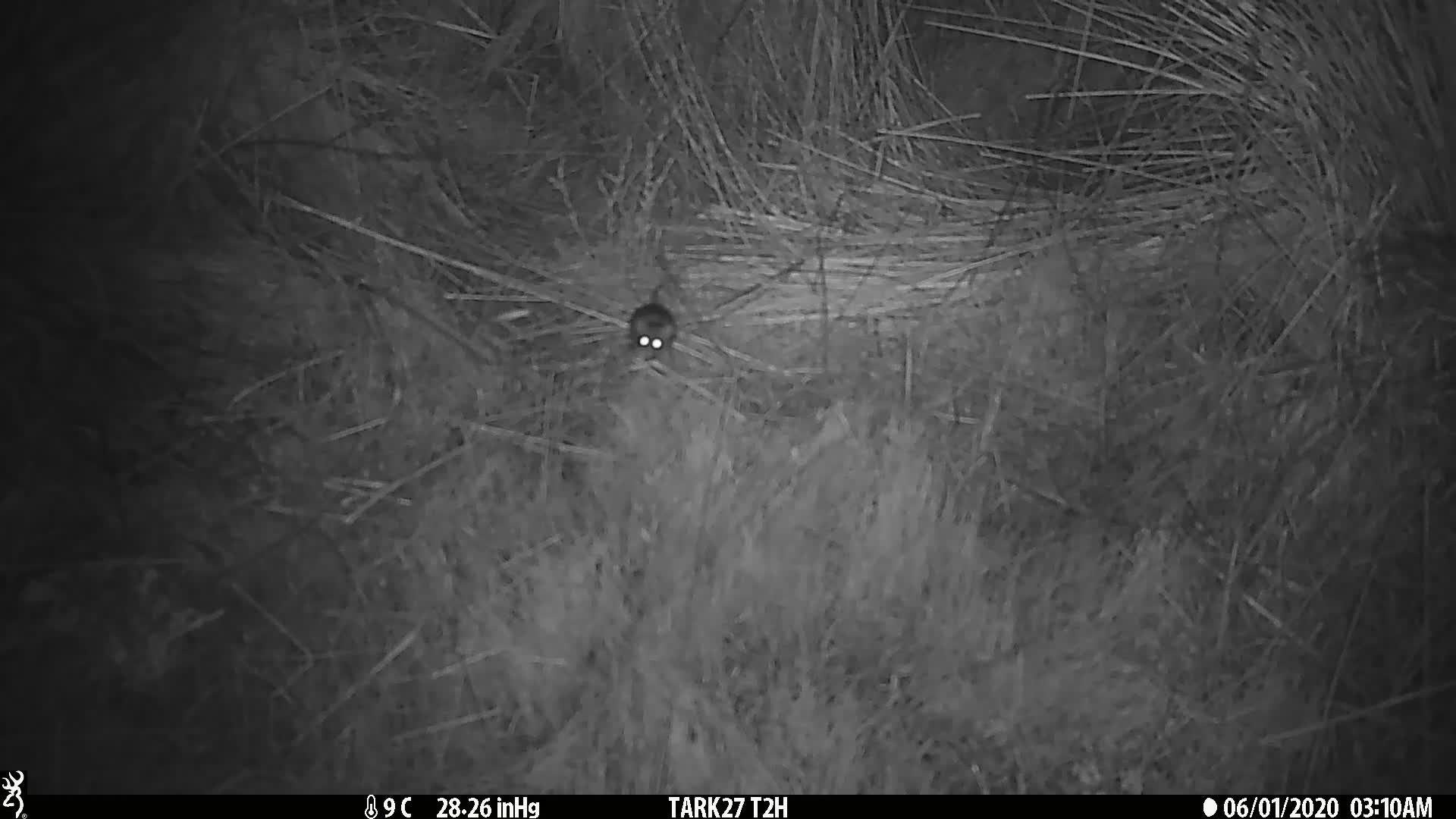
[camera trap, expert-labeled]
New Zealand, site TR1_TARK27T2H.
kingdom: Animalia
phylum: Chordata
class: Mammalia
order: Rodentia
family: Muridae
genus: Mus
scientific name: Mus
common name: mouse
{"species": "mouse (Mus)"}